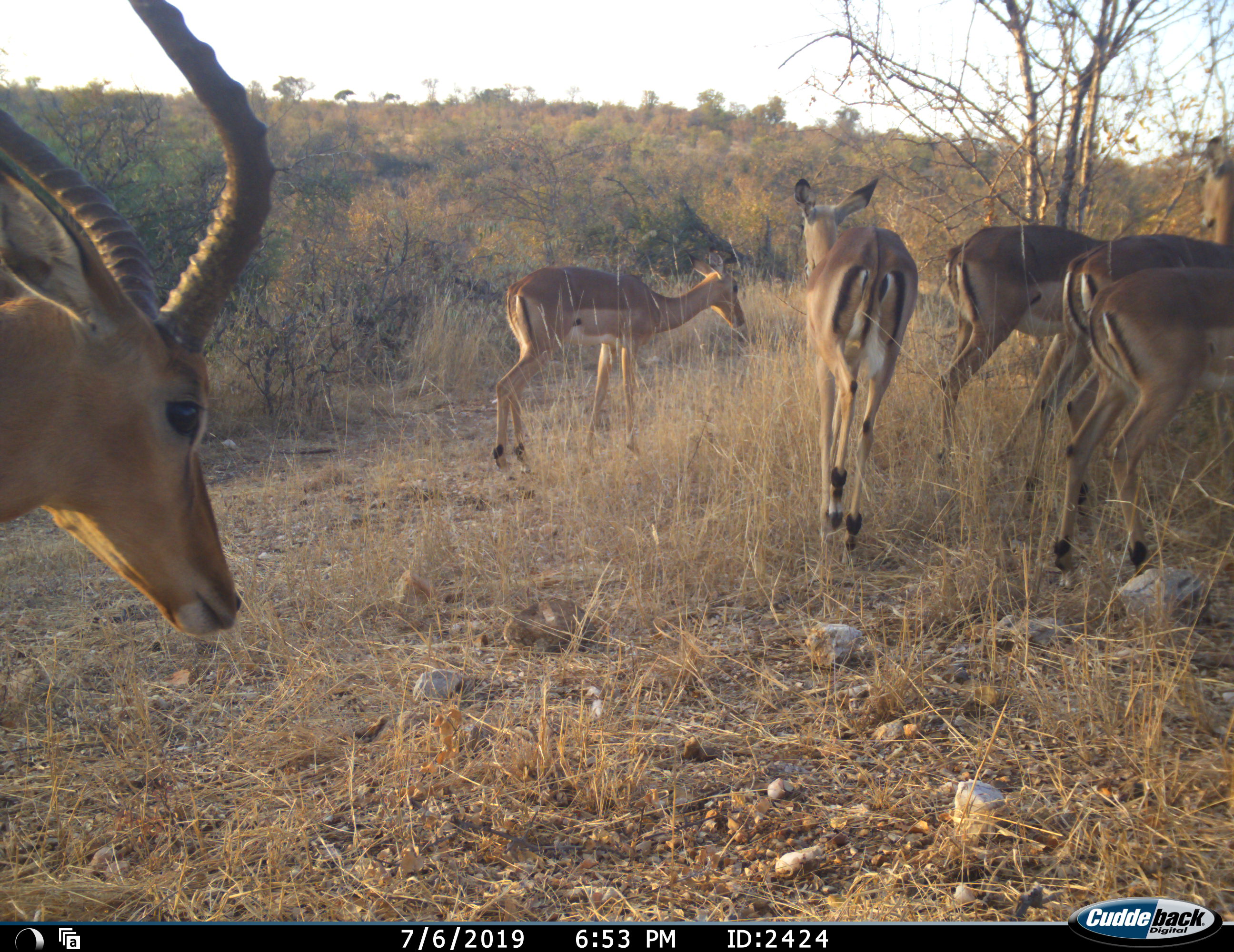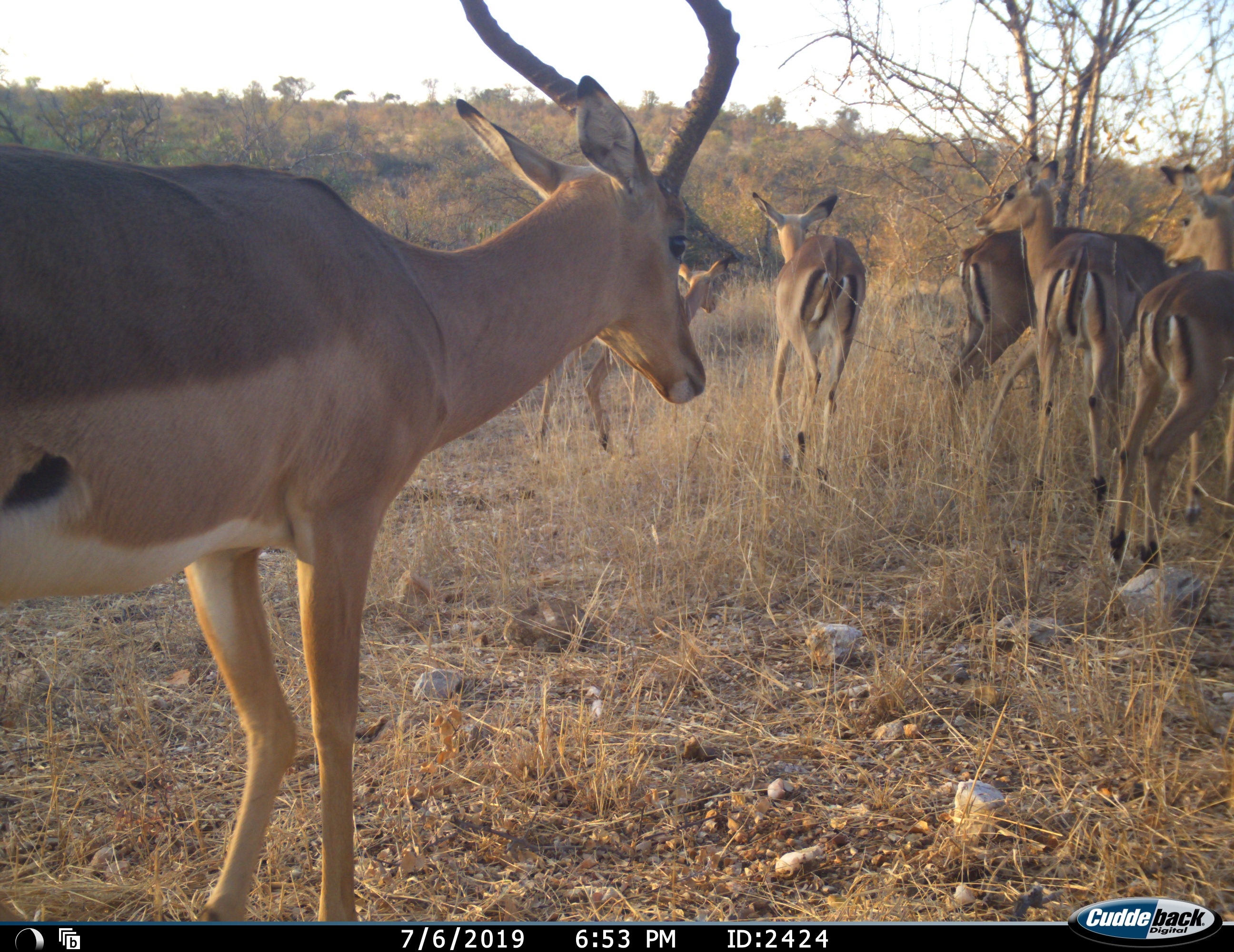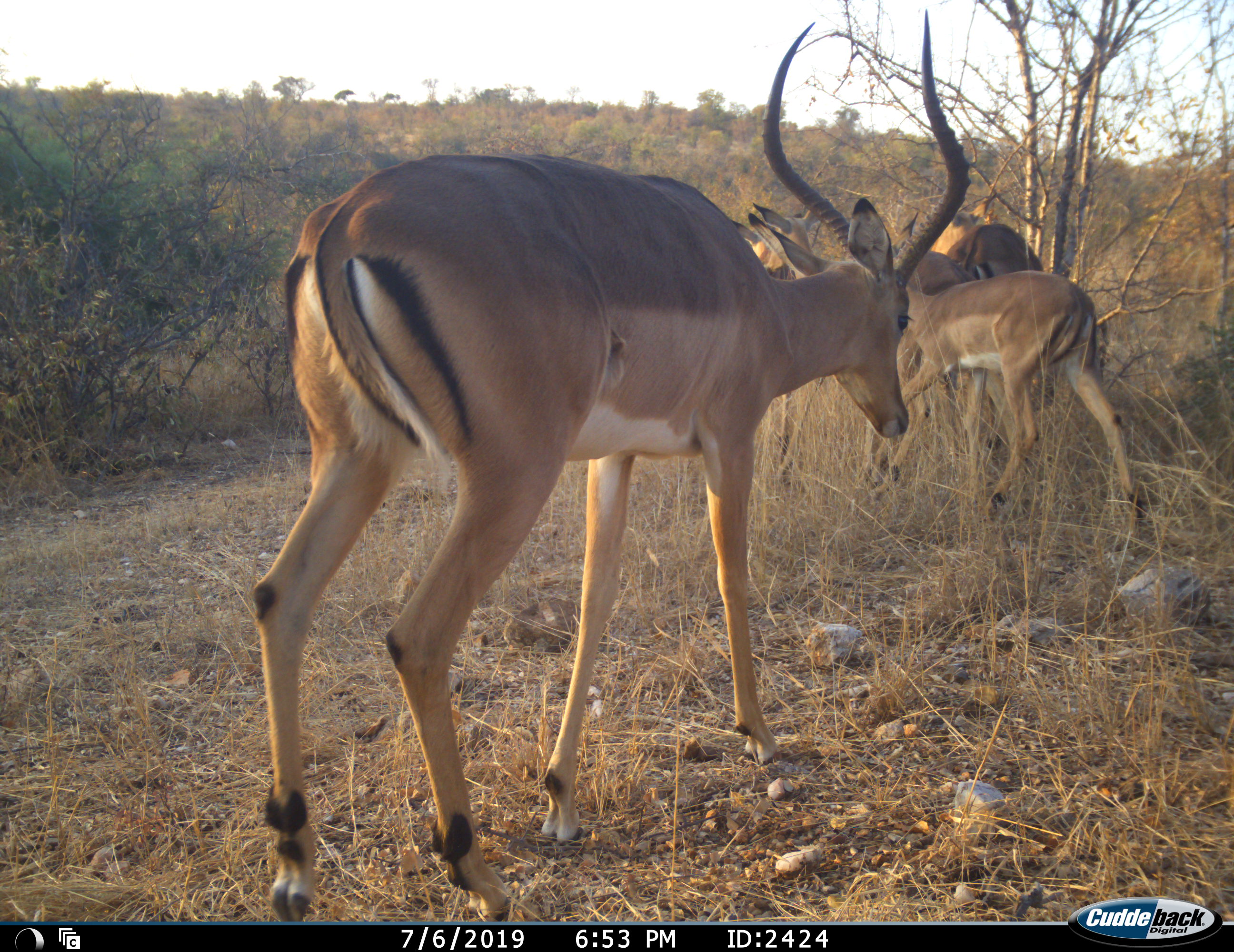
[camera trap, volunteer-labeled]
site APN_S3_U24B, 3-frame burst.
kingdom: Animalia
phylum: Chordata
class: Mammalia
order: Artiodactyla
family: Bovidae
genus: Aepyceros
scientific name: Aepyceros melampus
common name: impala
Impala (Aepyceros melampus), count 6. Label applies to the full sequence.